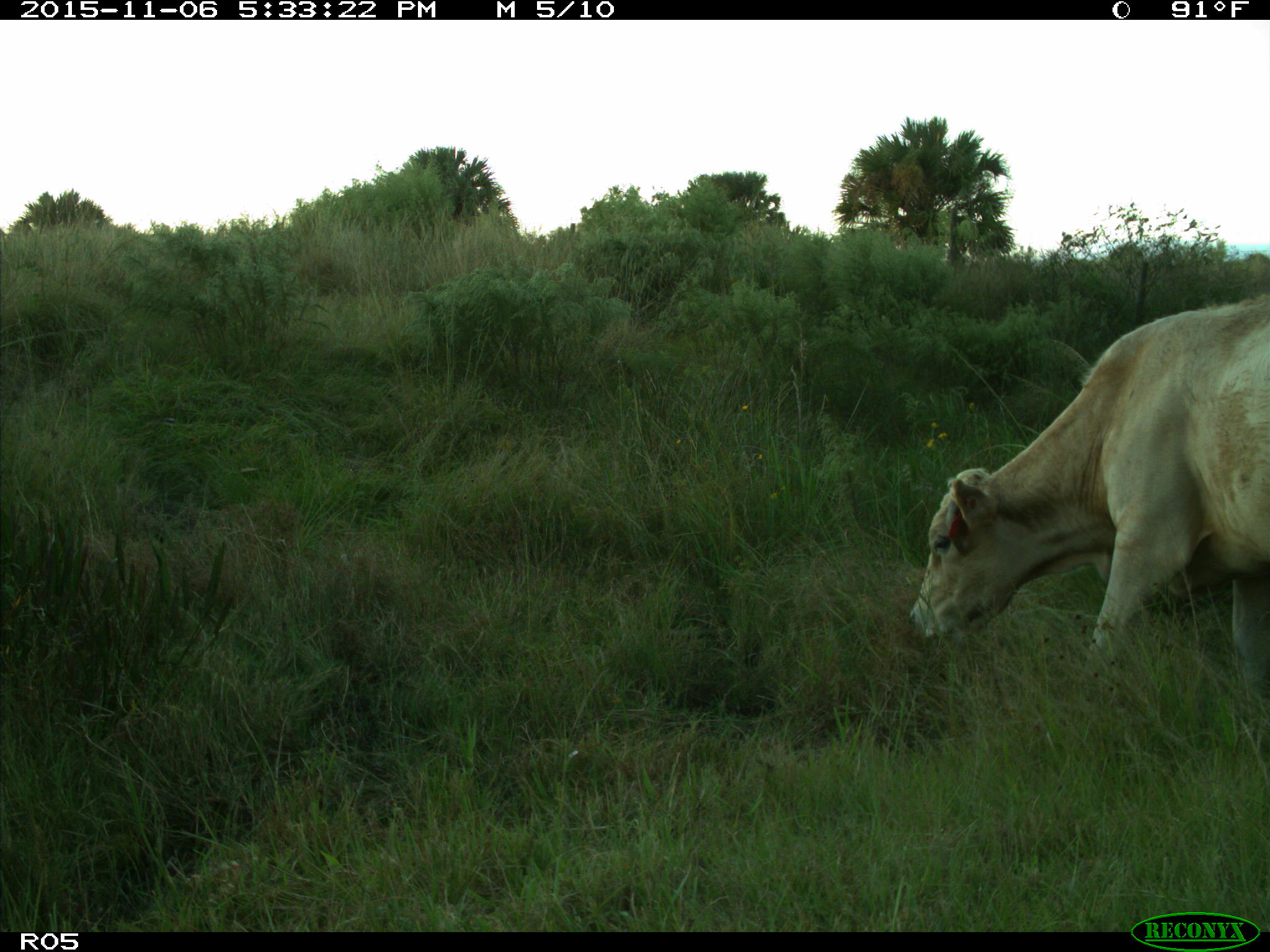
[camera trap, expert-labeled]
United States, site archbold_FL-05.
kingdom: Animalia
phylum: Chordata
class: Mammalia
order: Artiodactyla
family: Bovidae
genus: Bos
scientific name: Bos taurus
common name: domestic cow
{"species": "Bos taurus (domestic cow)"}